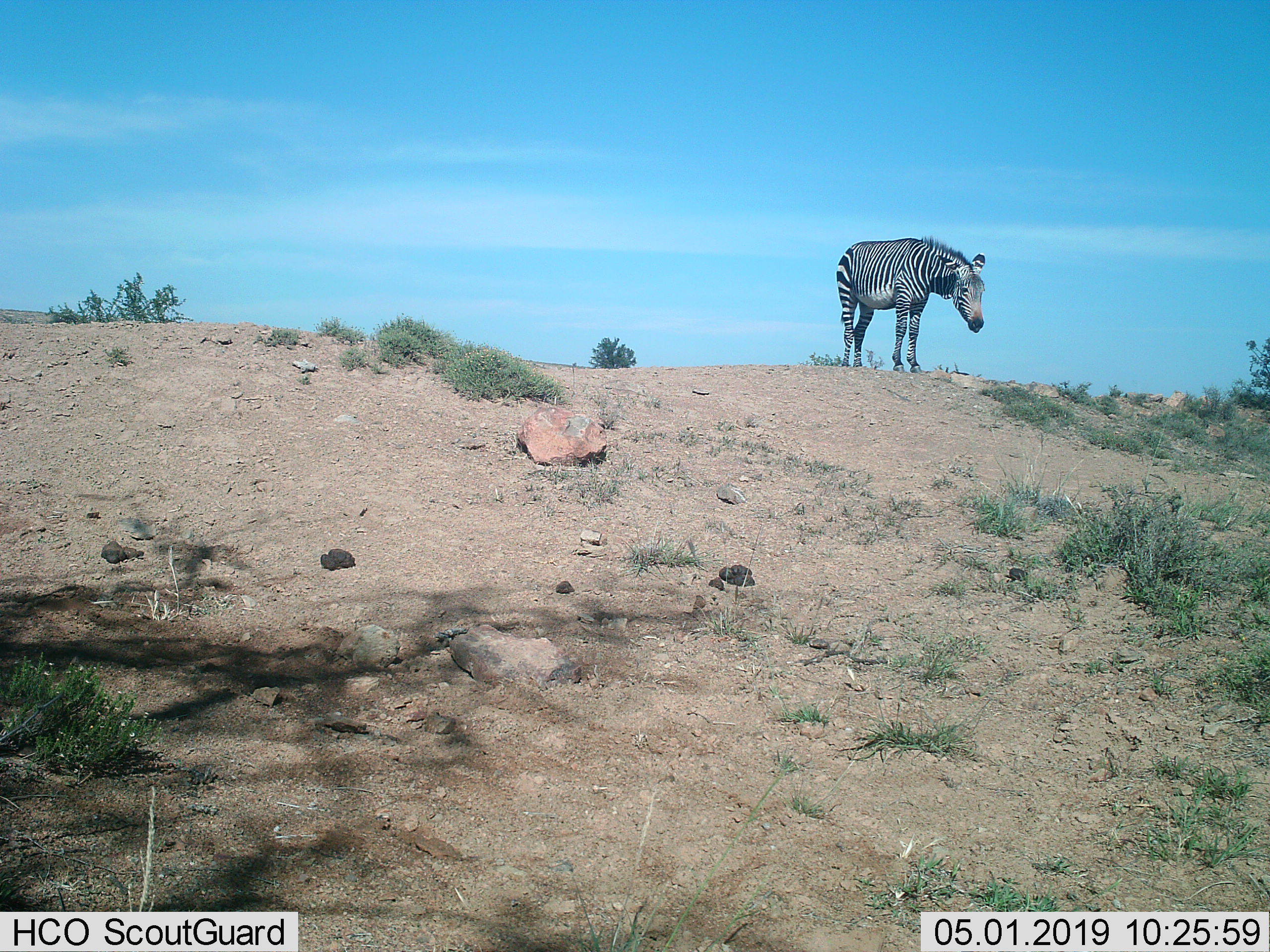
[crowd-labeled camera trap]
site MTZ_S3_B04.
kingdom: Animalia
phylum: Chordata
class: Mammalia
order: Perissodactyla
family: Equidae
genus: Equus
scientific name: Equus zebra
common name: mountain zebra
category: zebramountain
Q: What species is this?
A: Zebramountain (mountain zebra) (Equus zebra).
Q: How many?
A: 1.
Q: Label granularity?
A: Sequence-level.